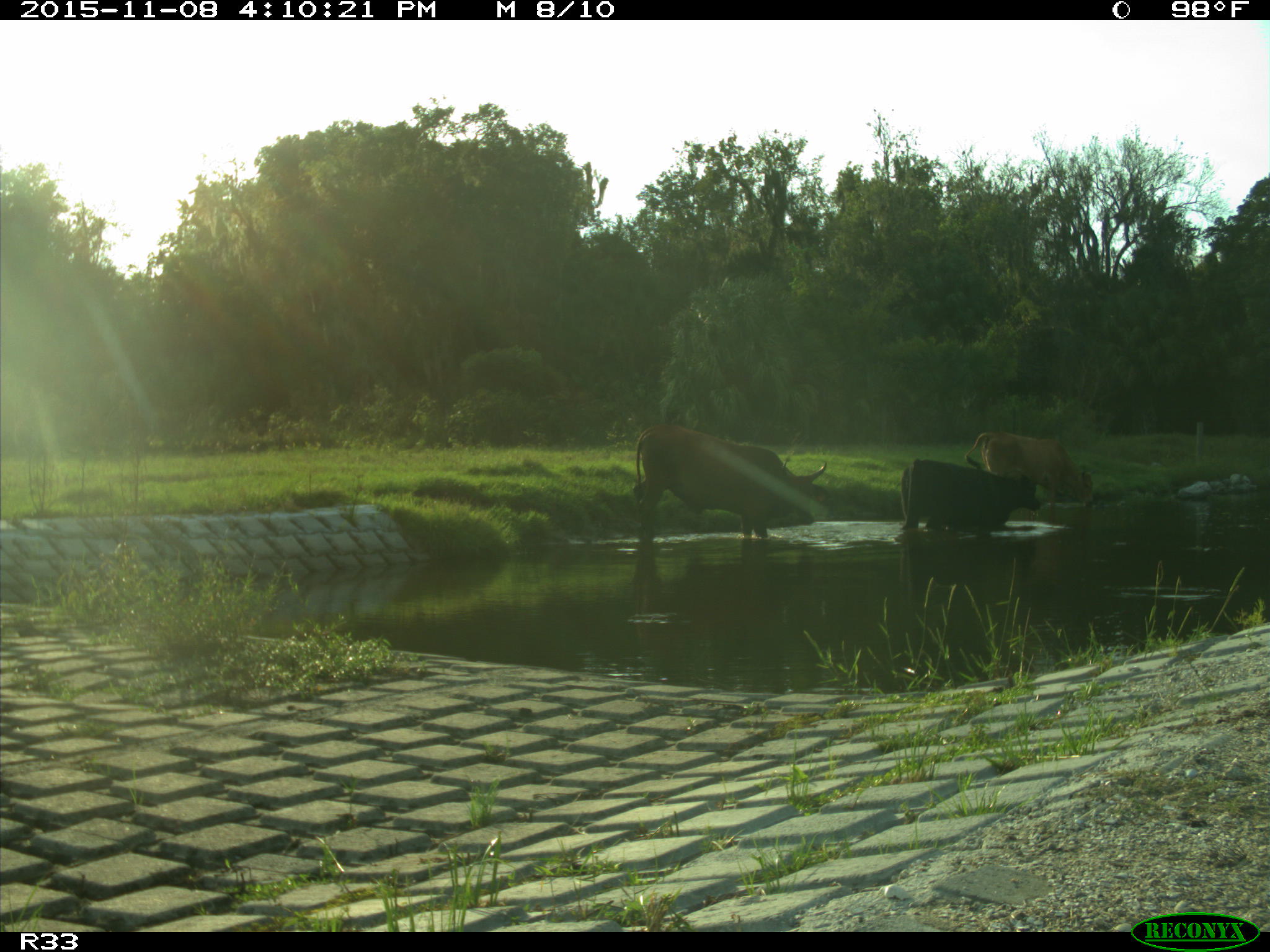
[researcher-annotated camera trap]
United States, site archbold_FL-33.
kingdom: Animalia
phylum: Chordata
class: Mammalia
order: Artiodactyla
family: Bovidae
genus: Bos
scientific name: Bos taurus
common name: domestic cow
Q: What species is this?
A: Bos taurus (domestic cow).